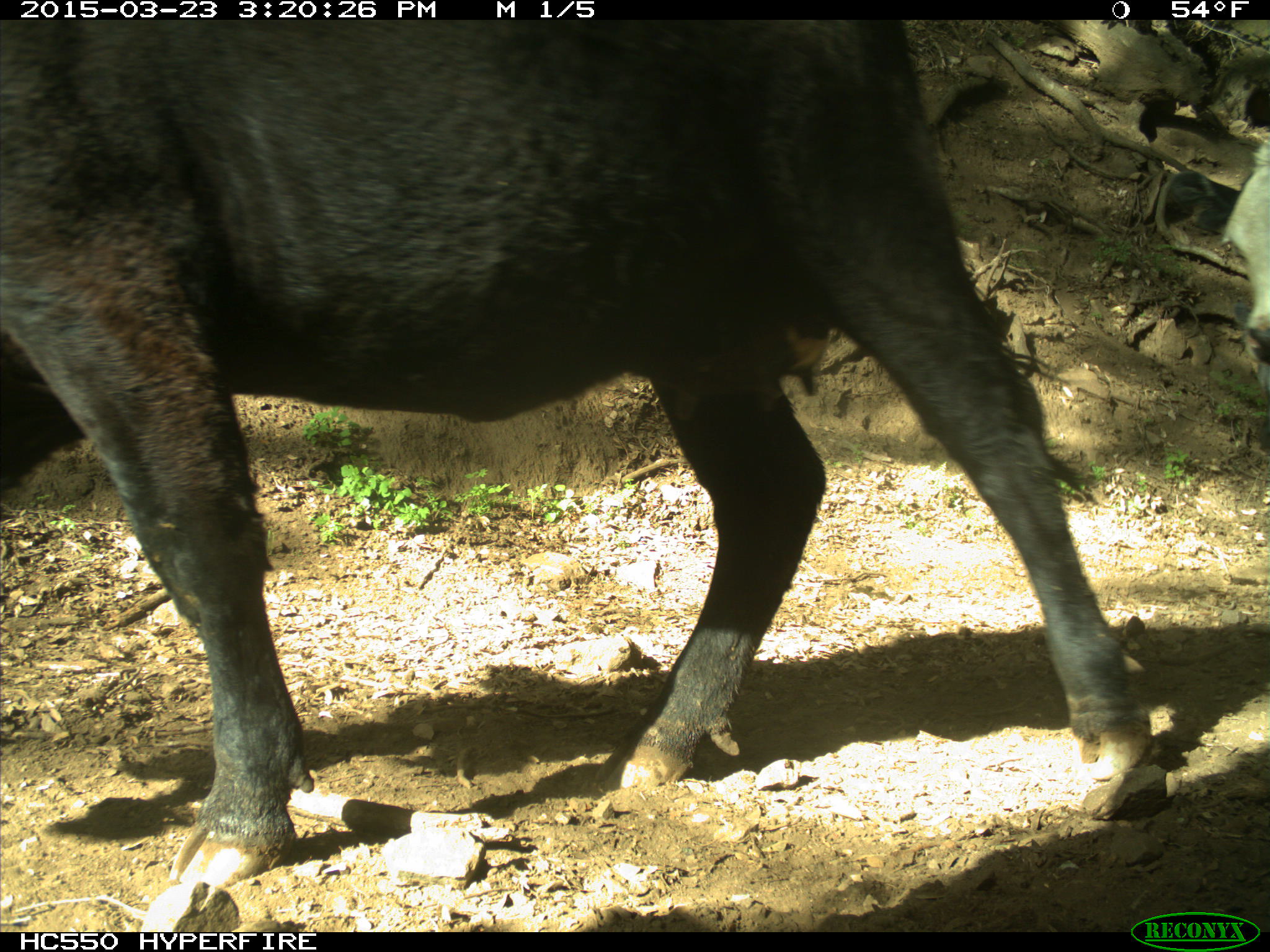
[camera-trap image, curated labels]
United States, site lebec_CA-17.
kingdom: Animalia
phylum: Chordata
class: Mammalia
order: Artiodactyla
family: Bovidae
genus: Bos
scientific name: Bos taurus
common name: domestic cow